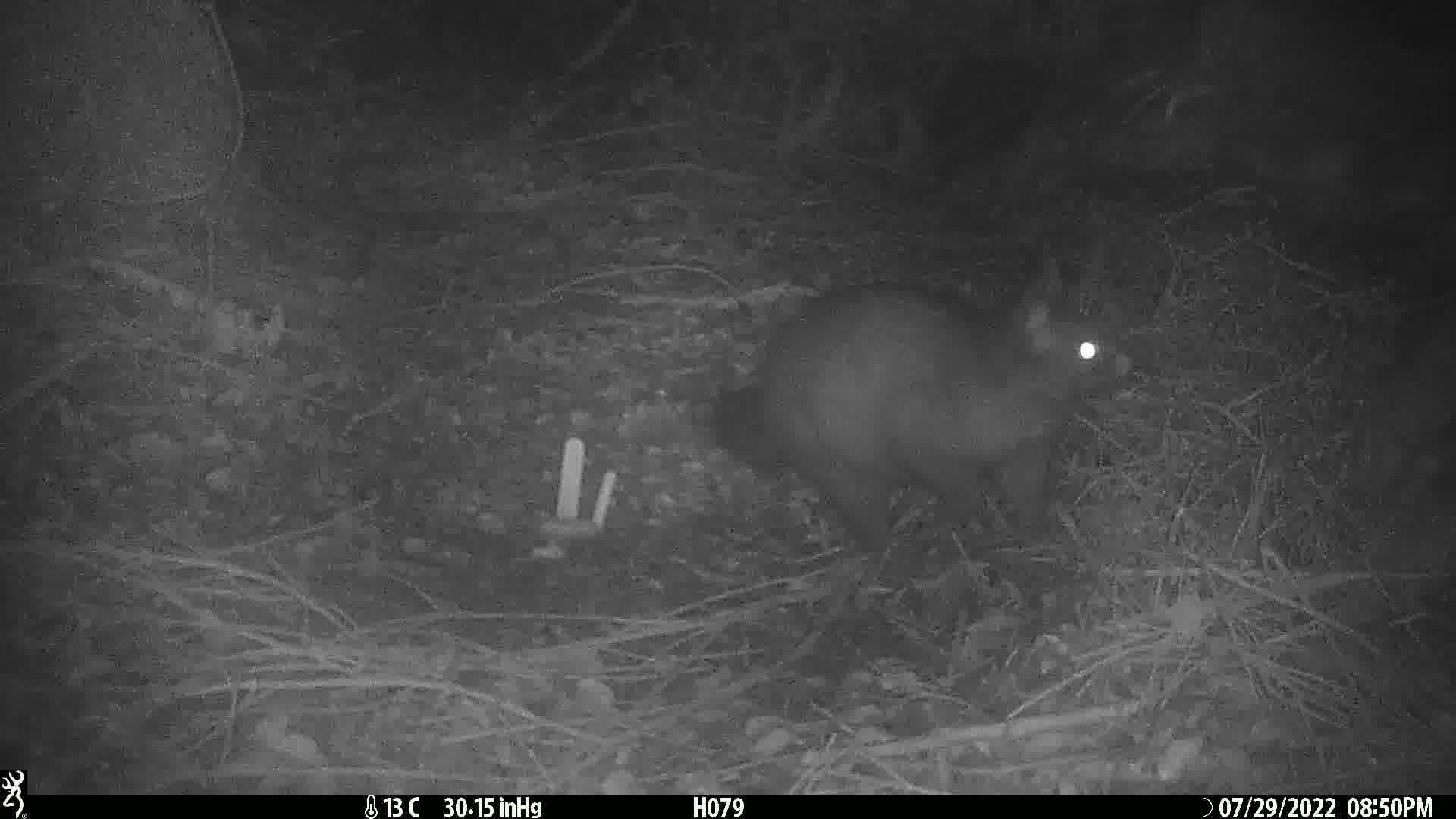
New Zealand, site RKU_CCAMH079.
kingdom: Animalia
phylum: Chordata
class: Mammalia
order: Diprotodontia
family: Phalangeridae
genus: Trichosurus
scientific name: Trichosurus vulpecula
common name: common brushtail possum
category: possum